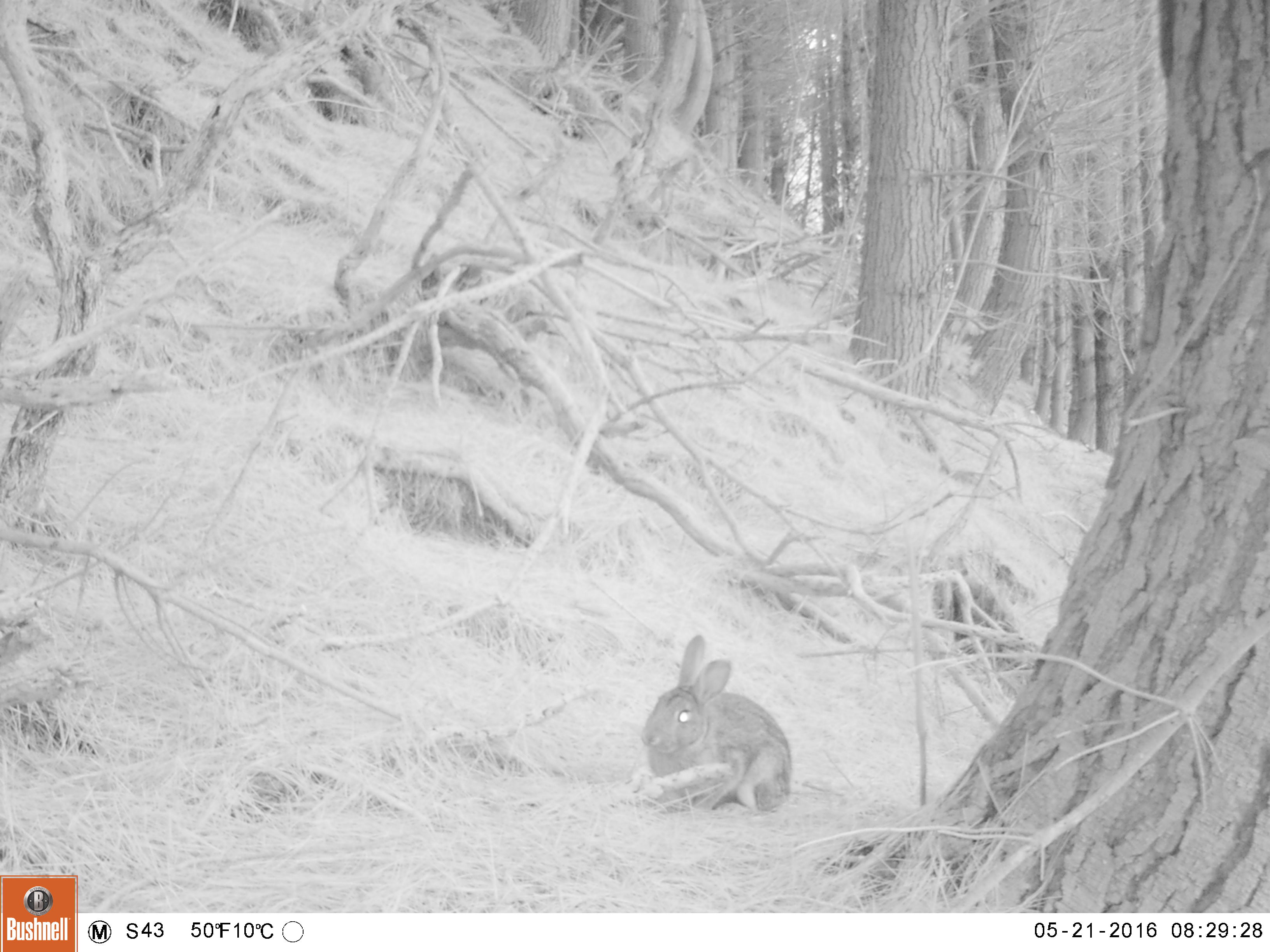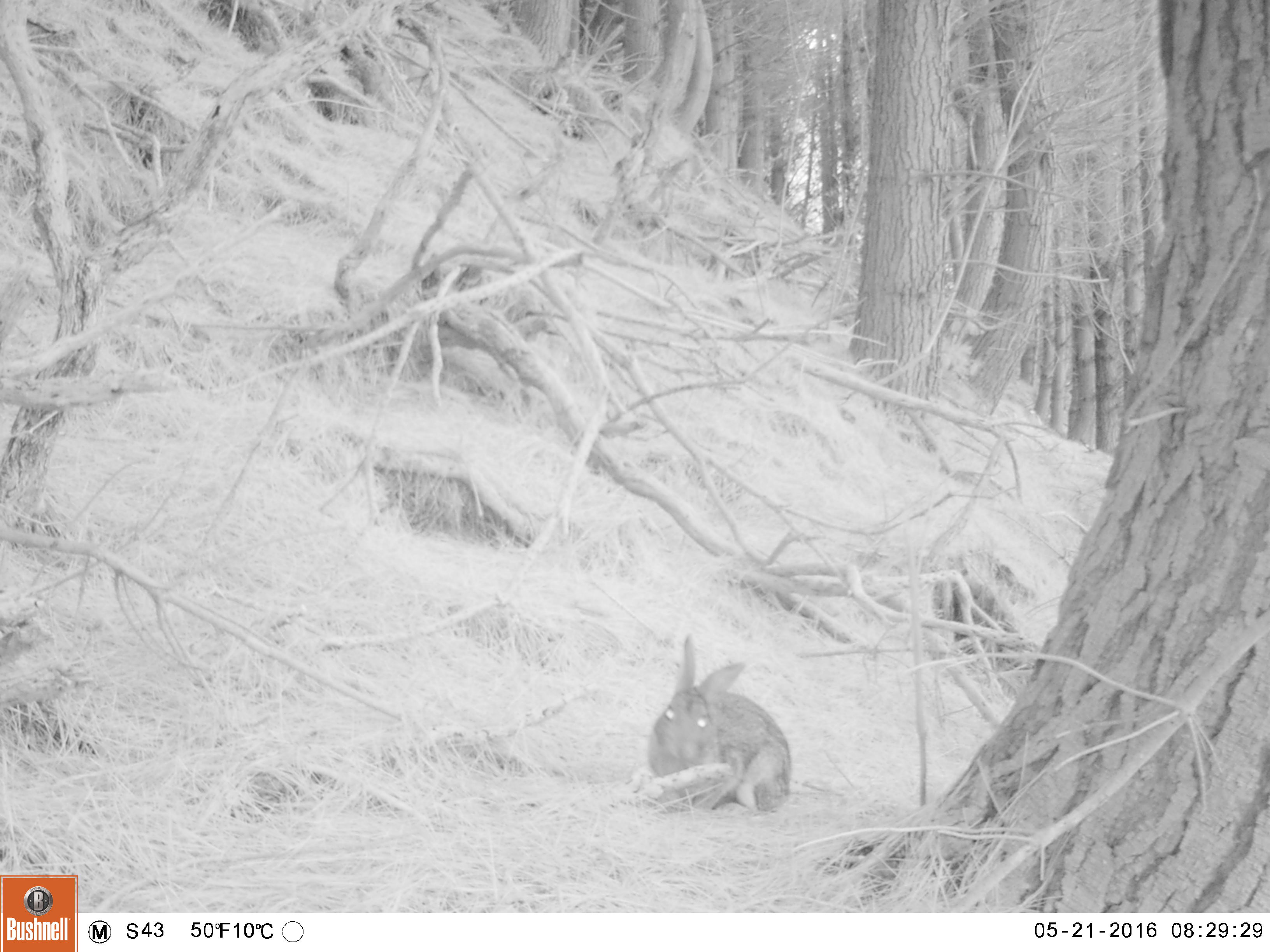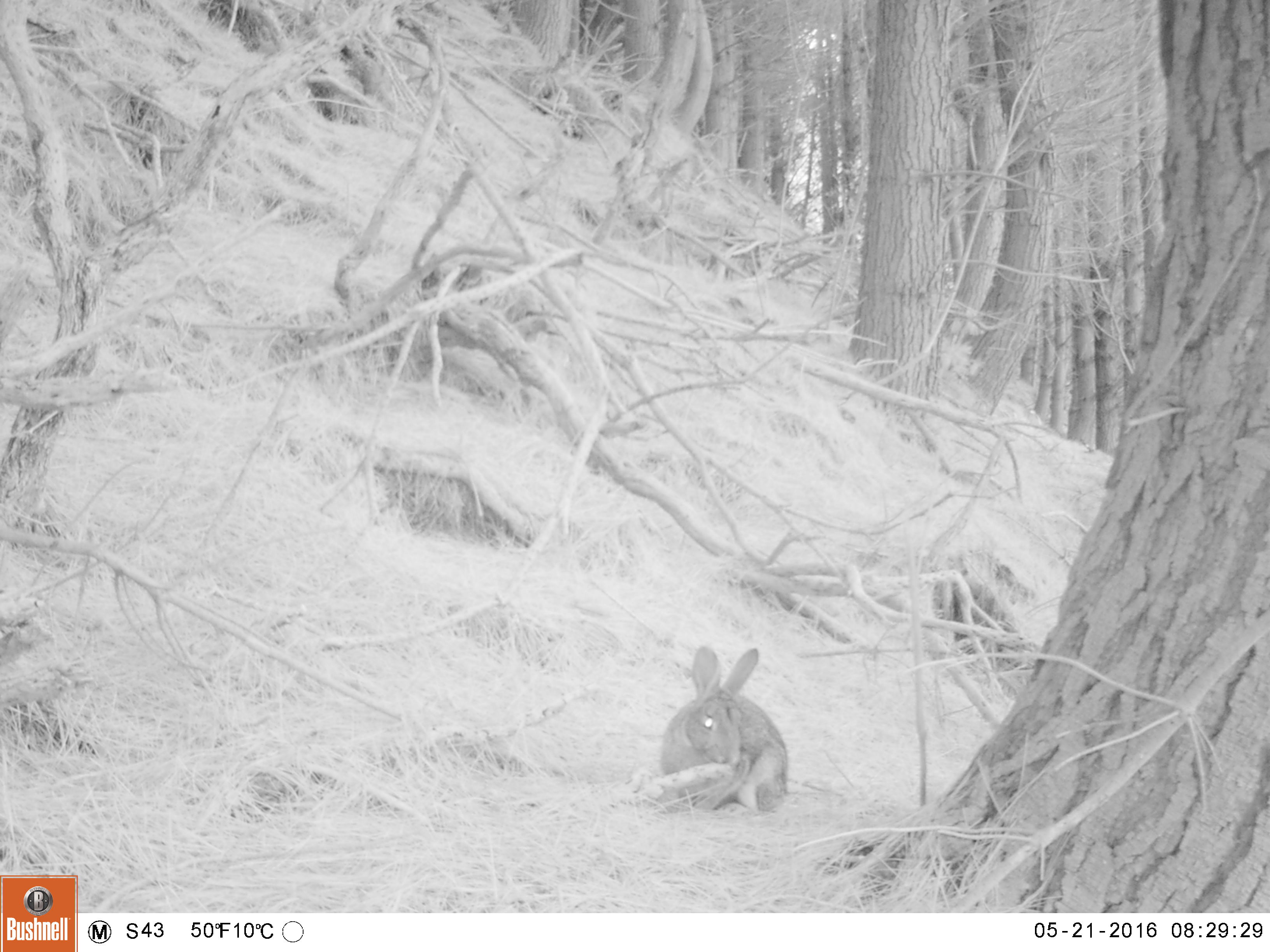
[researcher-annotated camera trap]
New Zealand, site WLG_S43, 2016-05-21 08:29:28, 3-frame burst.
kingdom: Animalia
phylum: Chordata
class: Mammalia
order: Lagomorpha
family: Leporidae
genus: Oryctolagus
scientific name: Oryctolagus cuniculus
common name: european rabbit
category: rabbit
Rabbit (european rabbit) (Oryctolagus cuniculus).